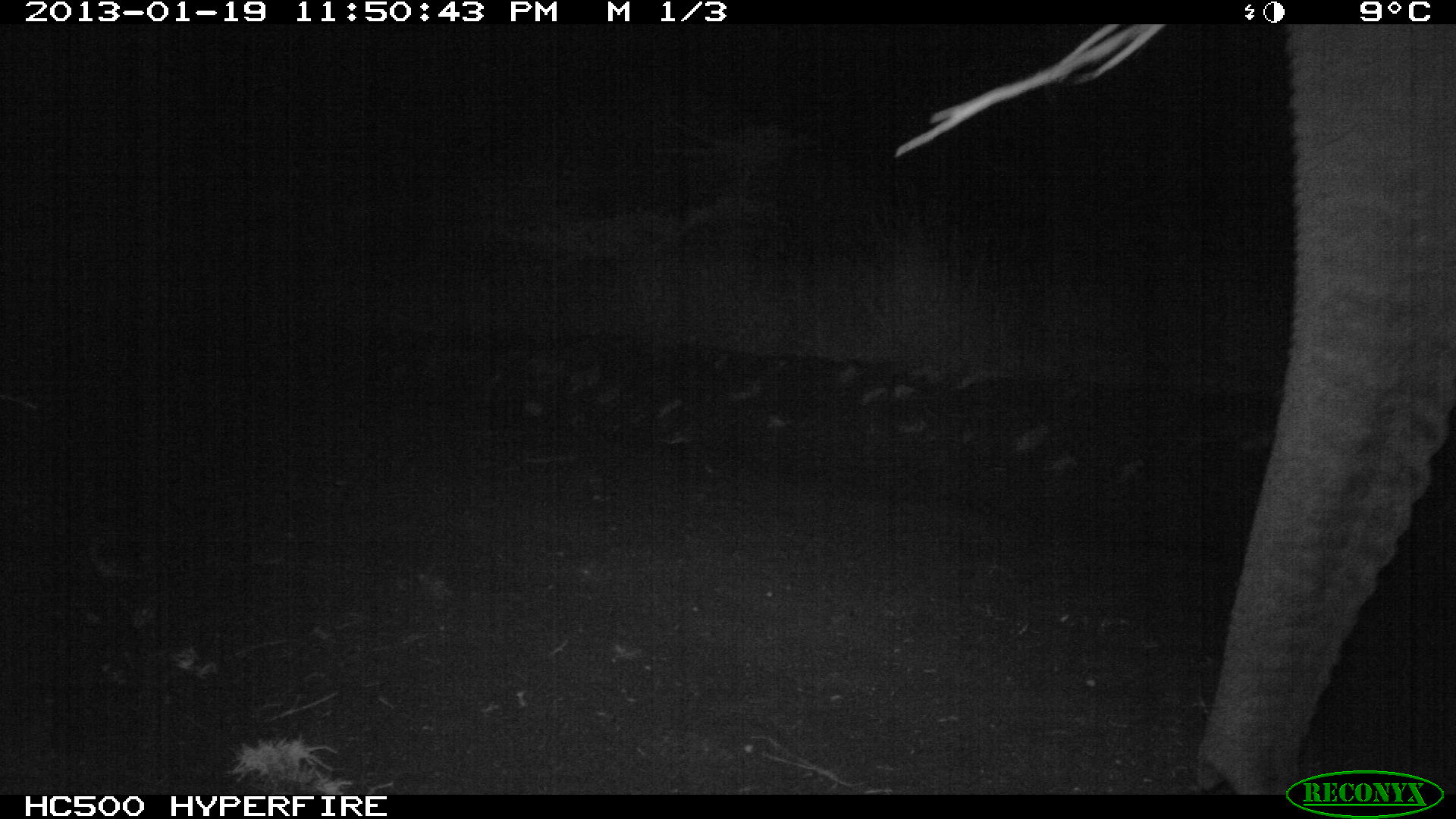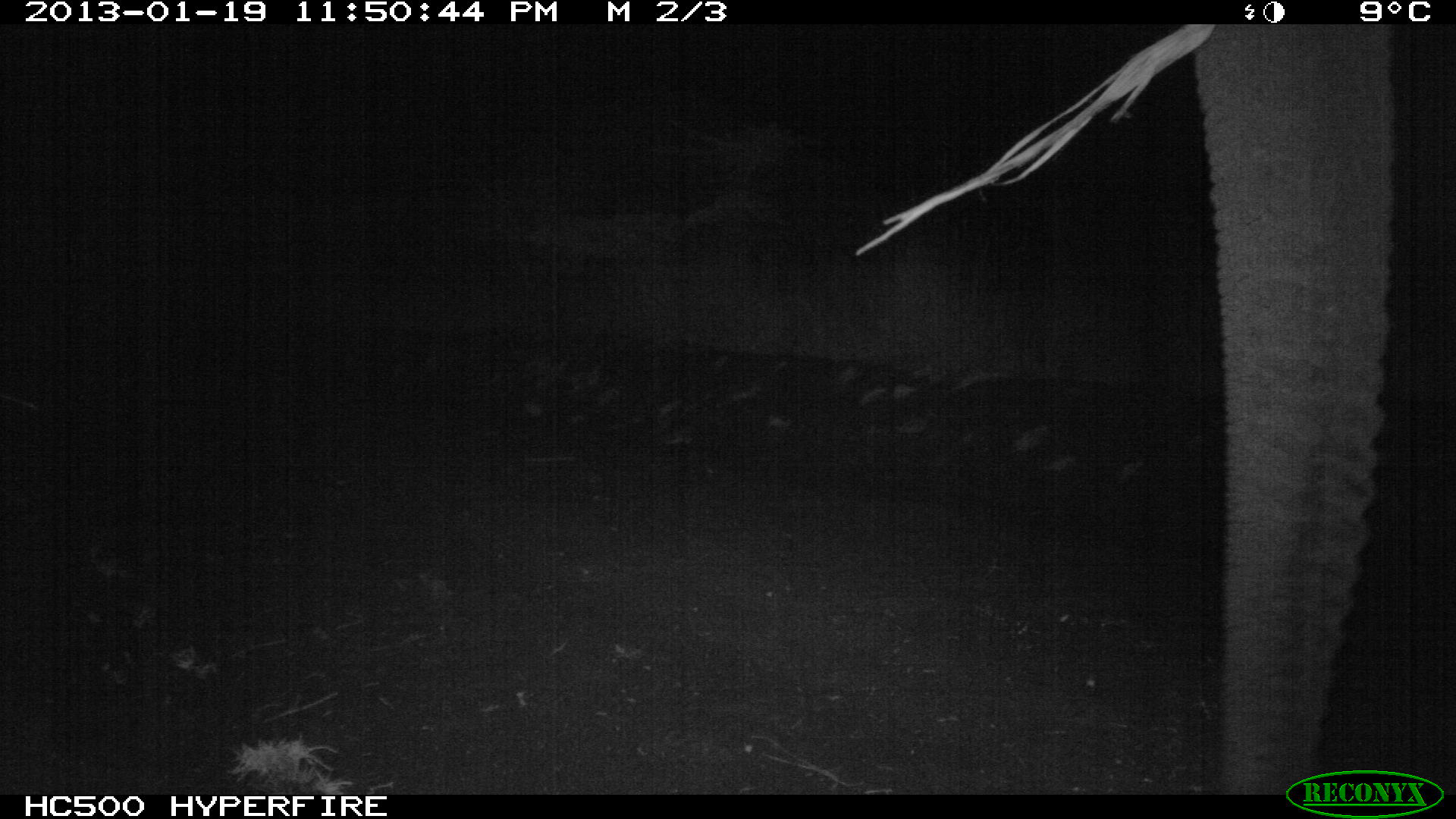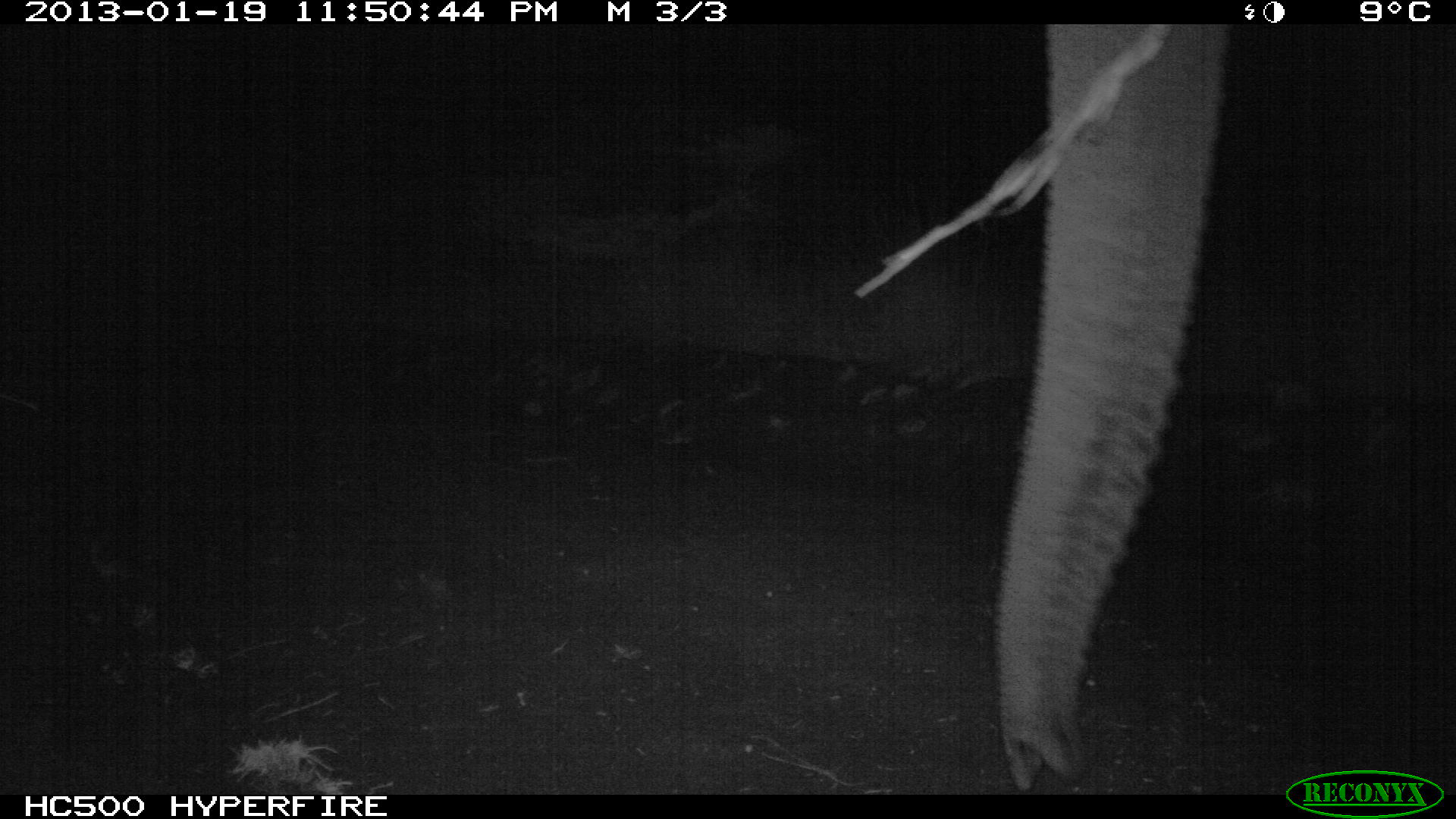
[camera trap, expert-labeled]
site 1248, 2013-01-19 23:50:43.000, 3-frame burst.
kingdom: Animalia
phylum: Chordata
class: Mammalia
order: Proboscidea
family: Elephantidae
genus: Loxodonta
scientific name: Loxodonta africana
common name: african bush elephant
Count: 1.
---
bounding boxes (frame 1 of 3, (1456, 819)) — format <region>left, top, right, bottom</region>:
loxodonta africana: <region>1196, 24, 1454, 795</region>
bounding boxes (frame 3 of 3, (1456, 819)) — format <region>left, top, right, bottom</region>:
loxodonta africana: <region>995, 23, 1223, 791</region>